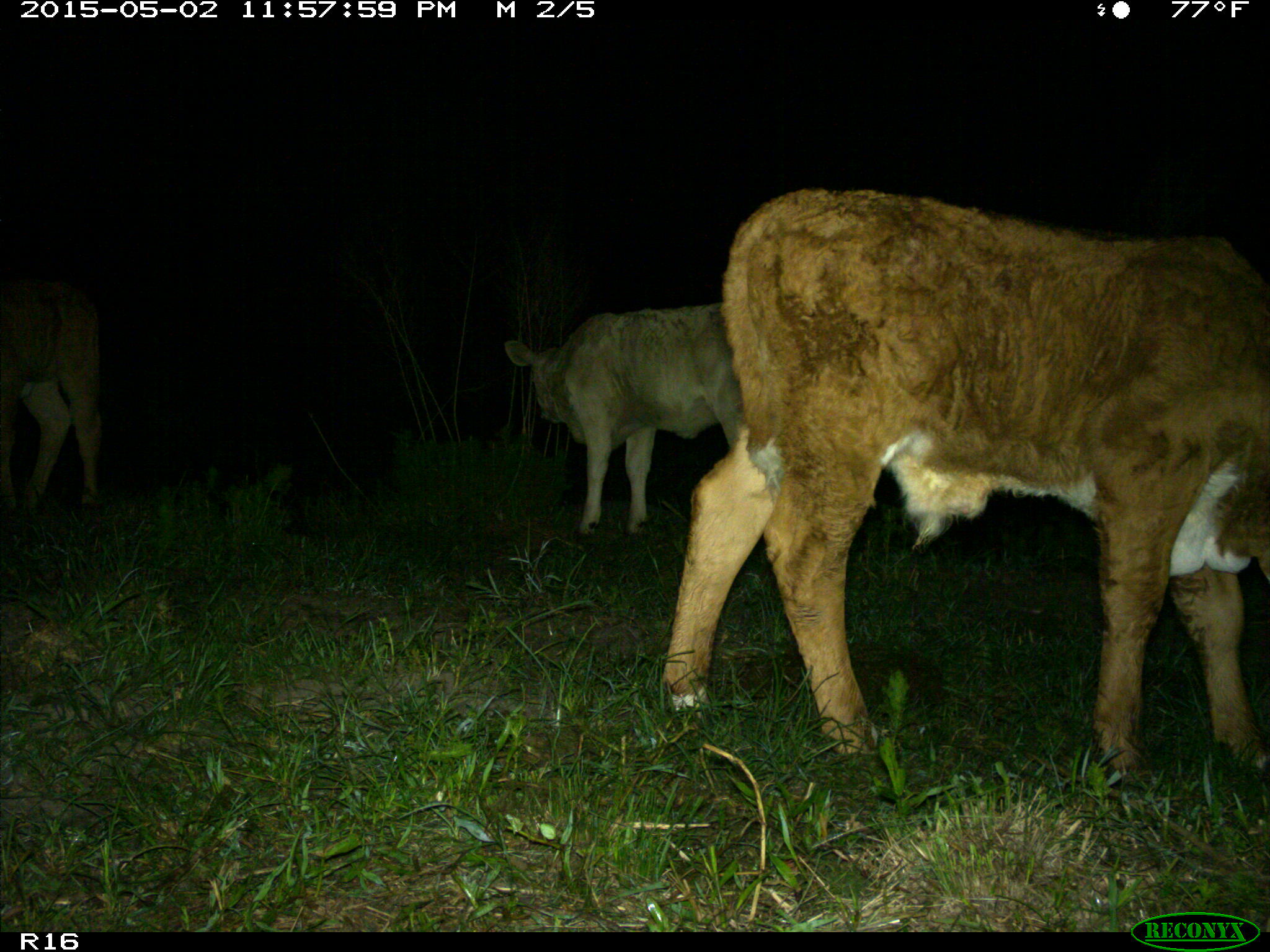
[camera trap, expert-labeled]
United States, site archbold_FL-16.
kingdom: Animalia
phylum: Chordata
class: Mammalia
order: Artiodactyla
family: Bovidae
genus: Bos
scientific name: Bos taurus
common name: domestic cow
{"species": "Bos taurus (domestic cow)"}